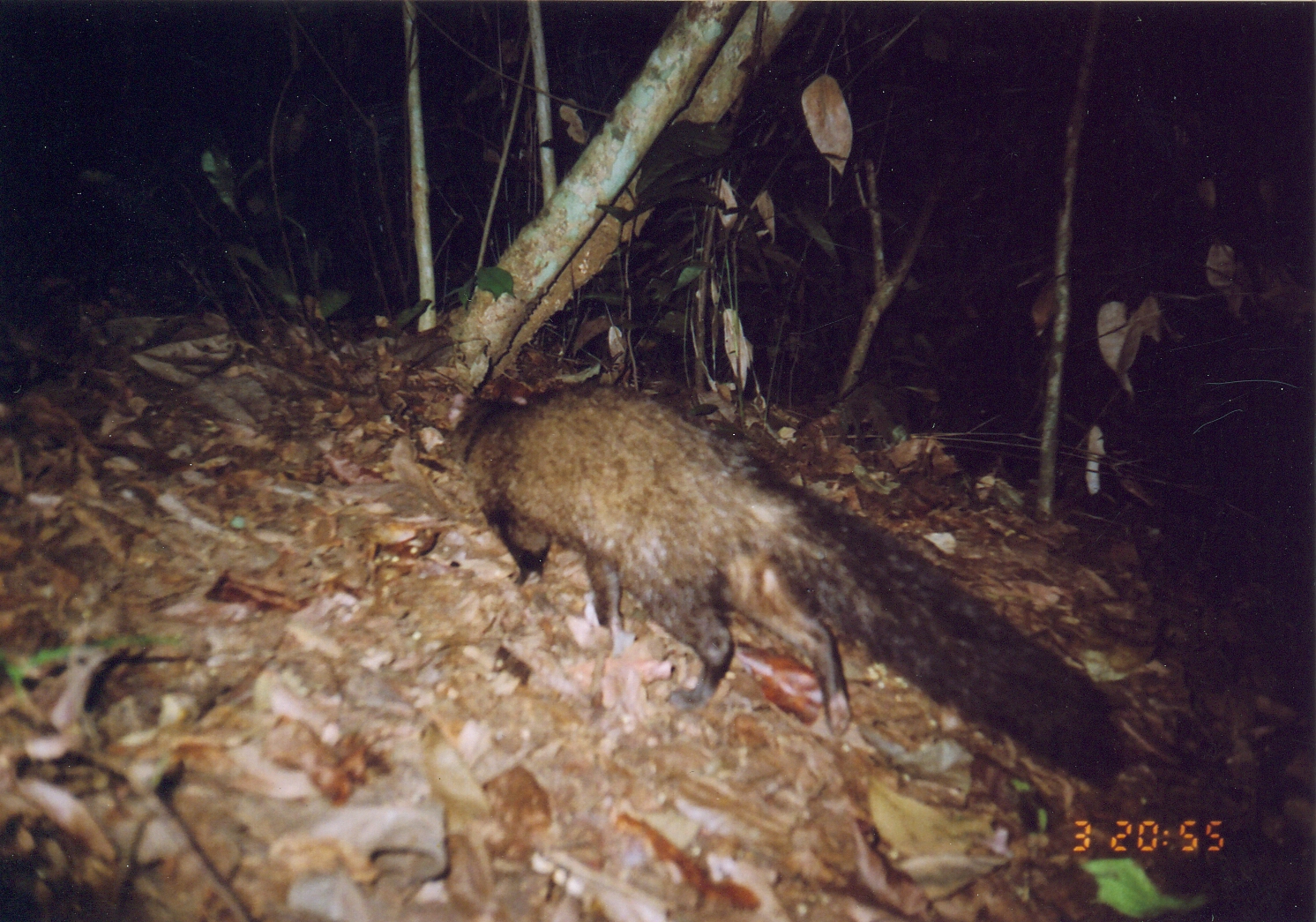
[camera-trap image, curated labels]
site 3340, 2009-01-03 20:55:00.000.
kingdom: Animalia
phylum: Chordata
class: Mammalia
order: Carnivora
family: Herpestidae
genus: Bdeogale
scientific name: Bdeogale crassicauda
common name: bushy-tailed mongoose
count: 1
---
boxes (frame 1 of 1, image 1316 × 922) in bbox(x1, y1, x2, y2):
bdeogale crassicauda: bbox(447, 376, 1144, 789)